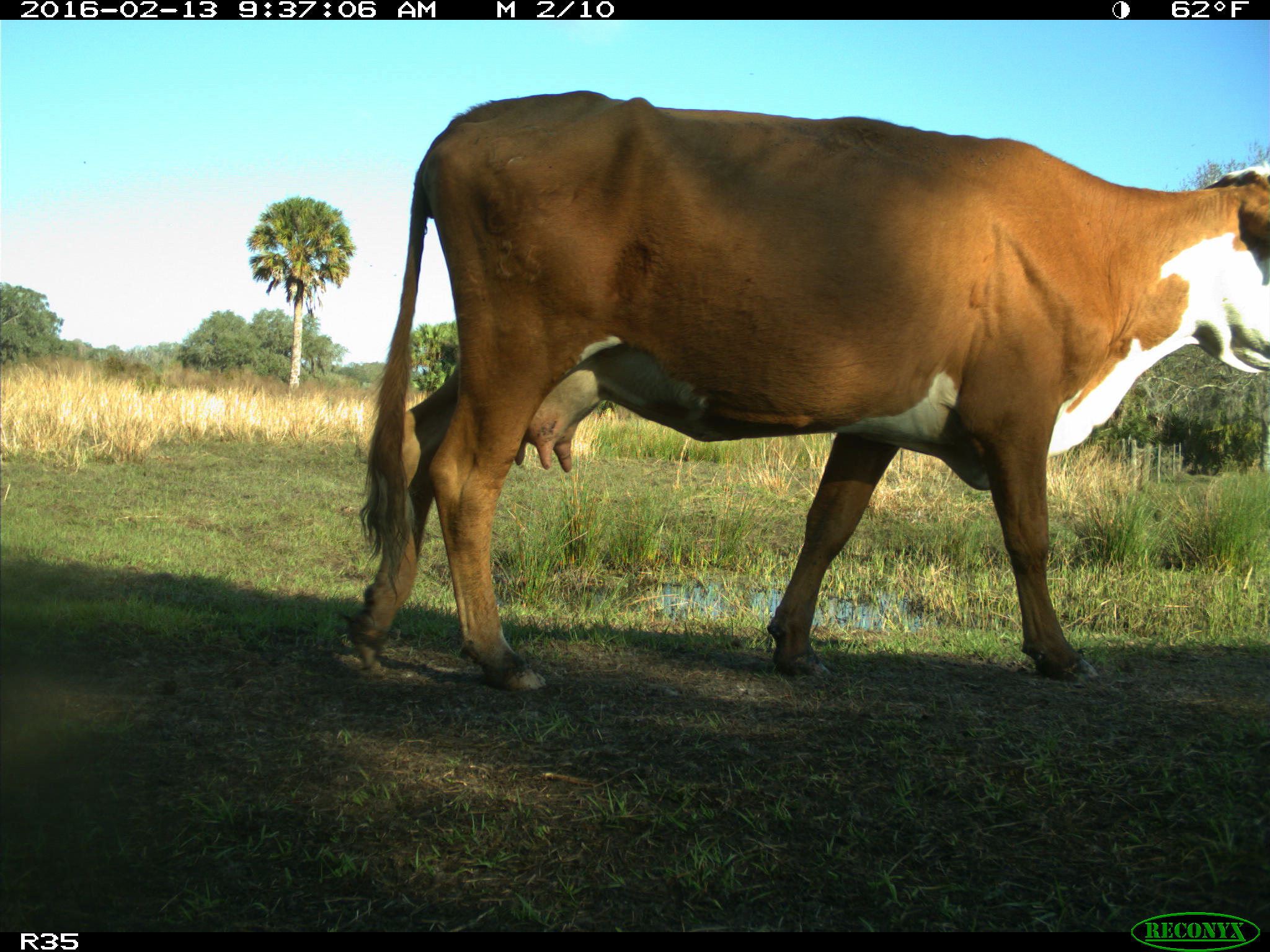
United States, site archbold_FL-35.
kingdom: Animalia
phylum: Chordata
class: Mammalia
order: Artiodactyla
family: Bovidae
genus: Bos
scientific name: Bos taurus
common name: domestic cow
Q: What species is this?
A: Bos taurus (domestic cow).